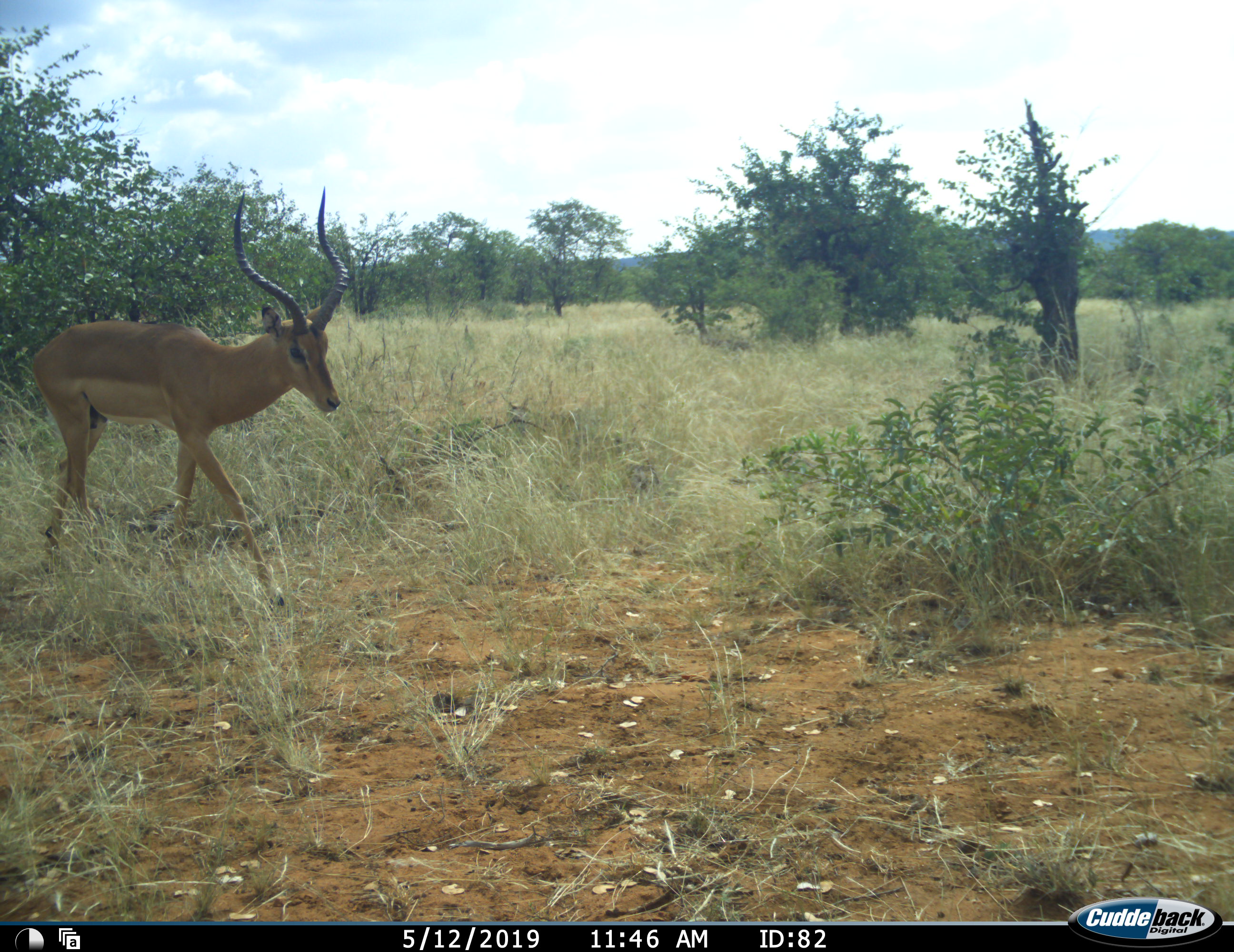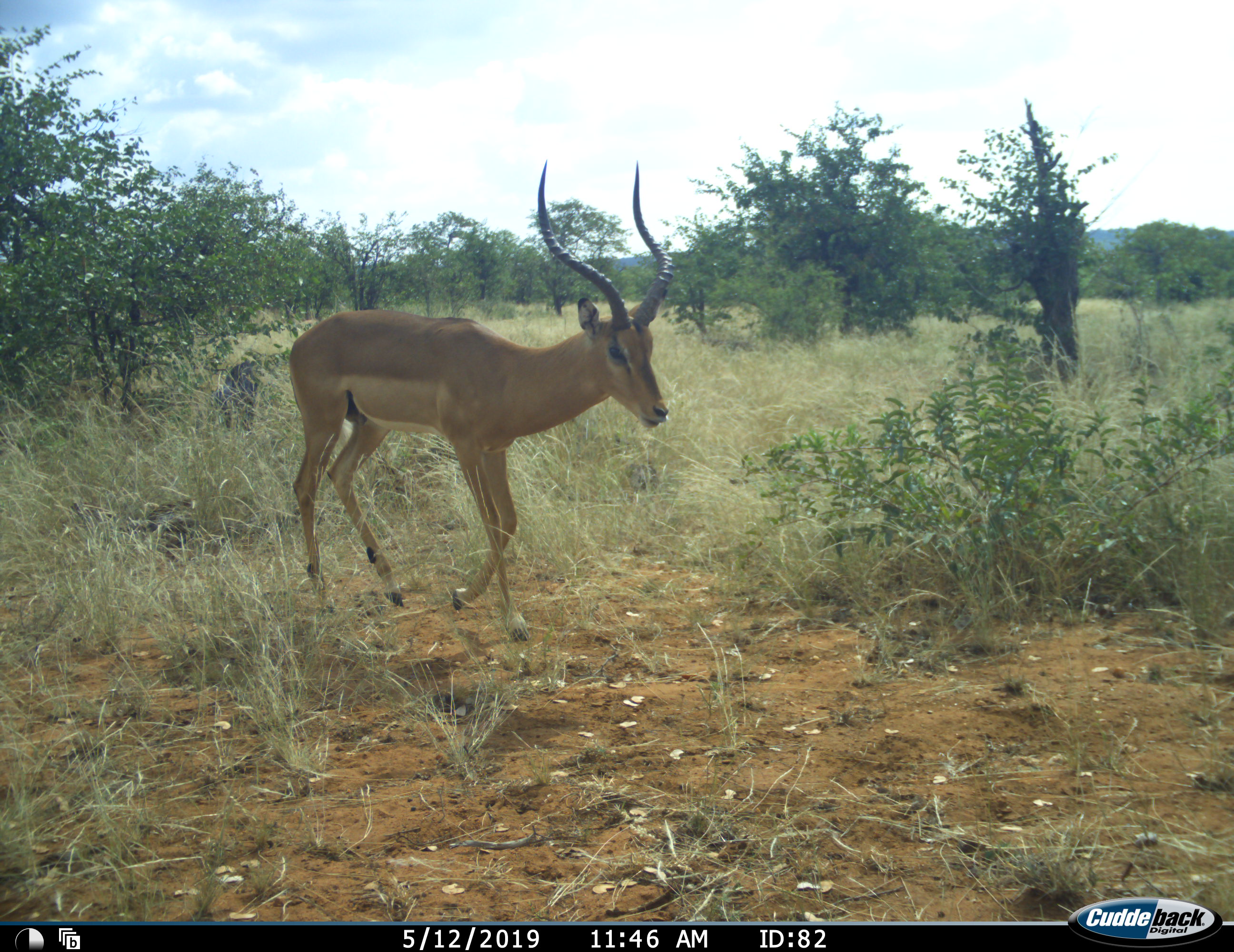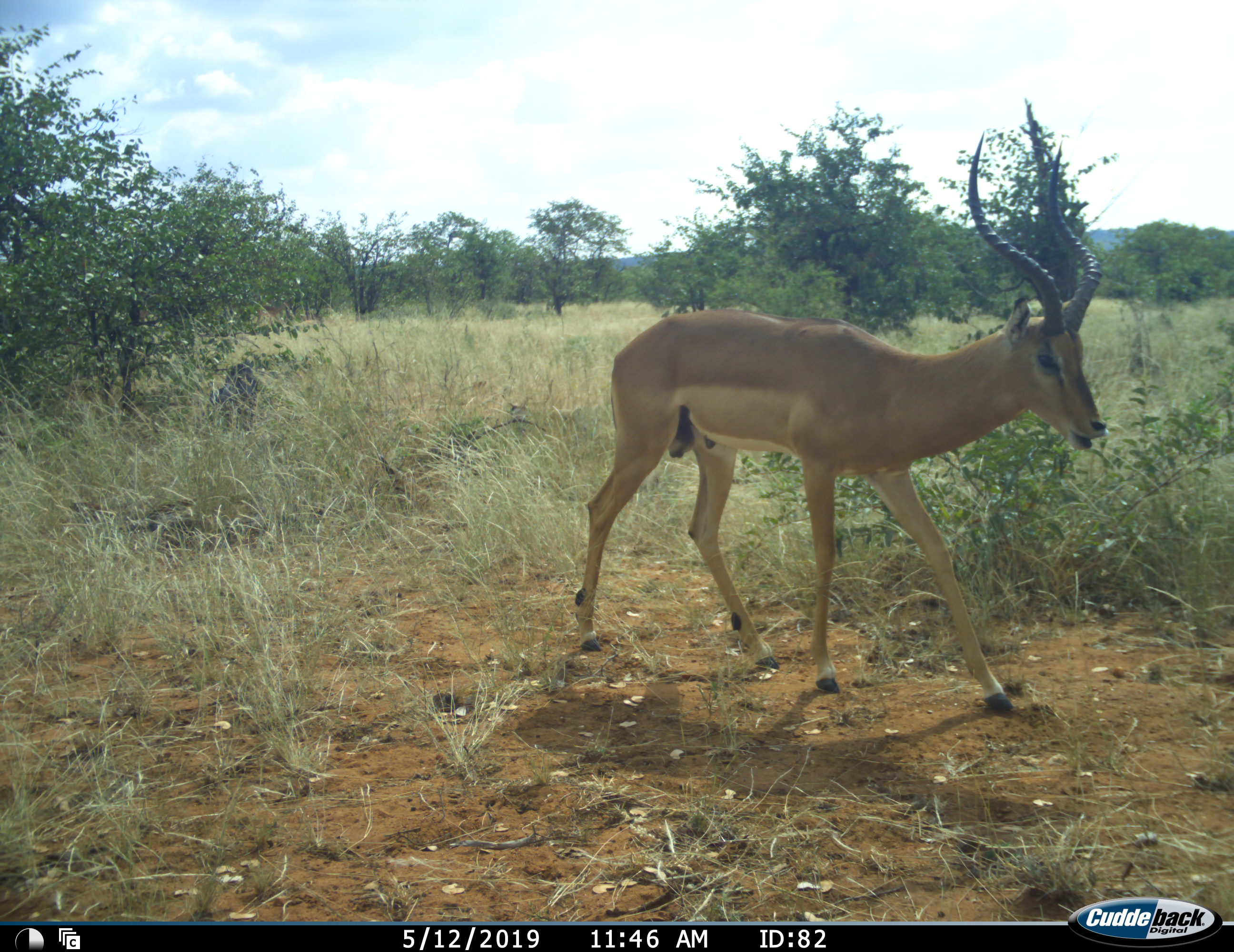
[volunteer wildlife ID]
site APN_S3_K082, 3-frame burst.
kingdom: Animalia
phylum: Chordata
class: Mammalia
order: Artiodactyla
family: Bovidae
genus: Aepyceros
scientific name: Aepyceros melampus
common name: impala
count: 1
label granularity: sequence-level